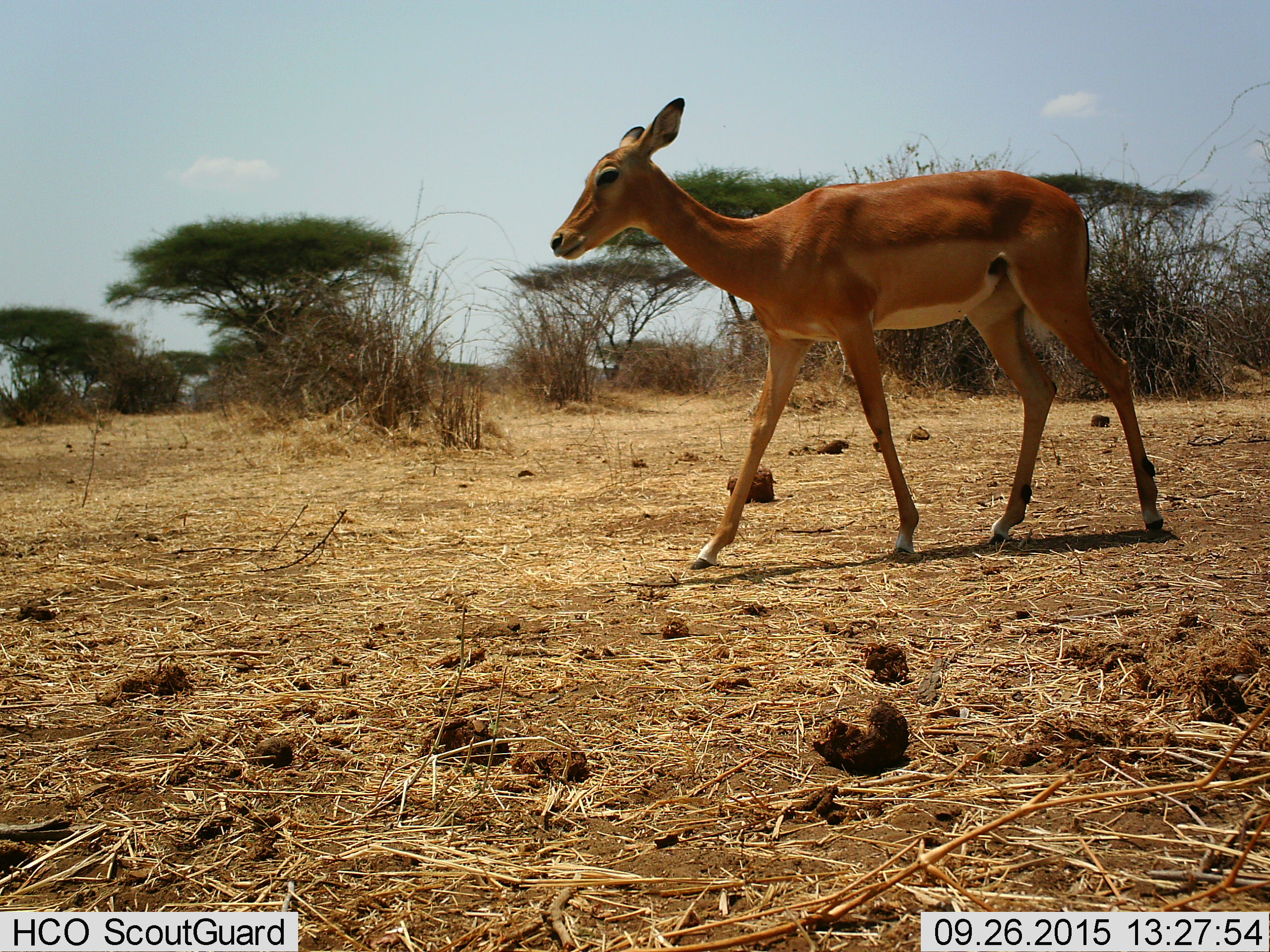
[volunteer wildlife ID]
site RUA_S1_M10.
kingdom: Animalia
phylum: Chordata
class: Mammalia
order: Artiodactyla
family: Bovidae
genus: Aepyceros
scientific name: Aepyceros melampus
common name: impala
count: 1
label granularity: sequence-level